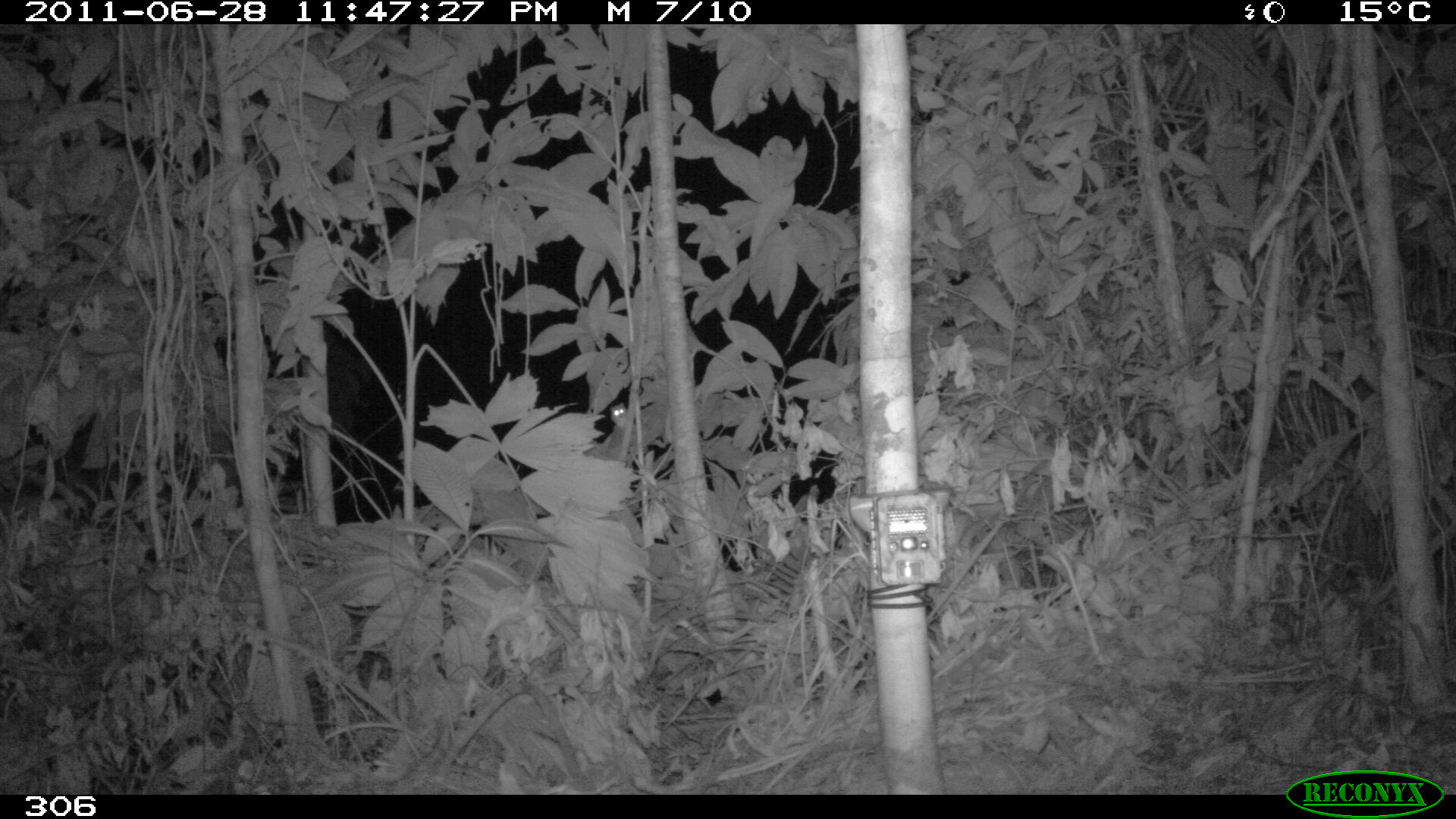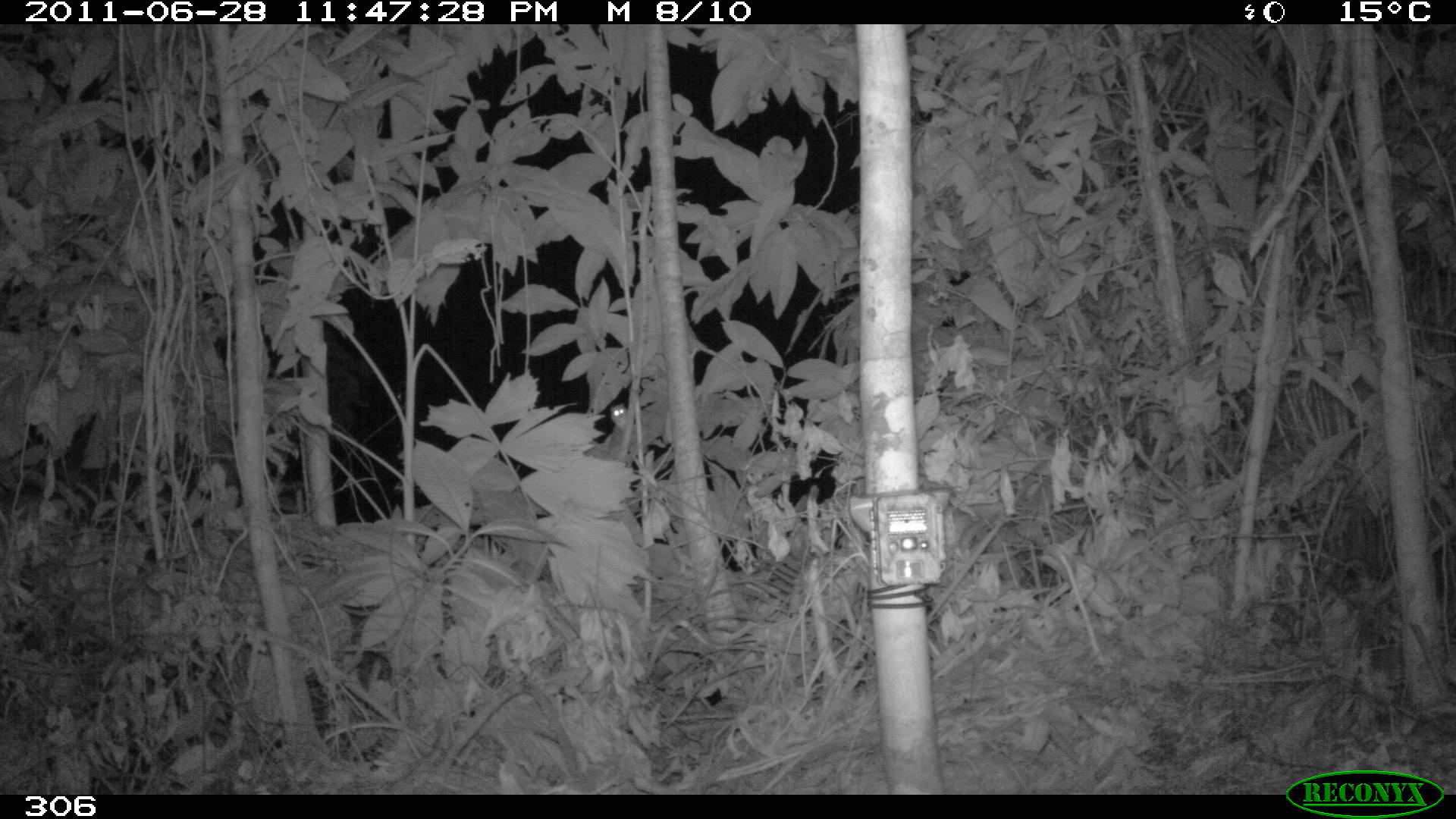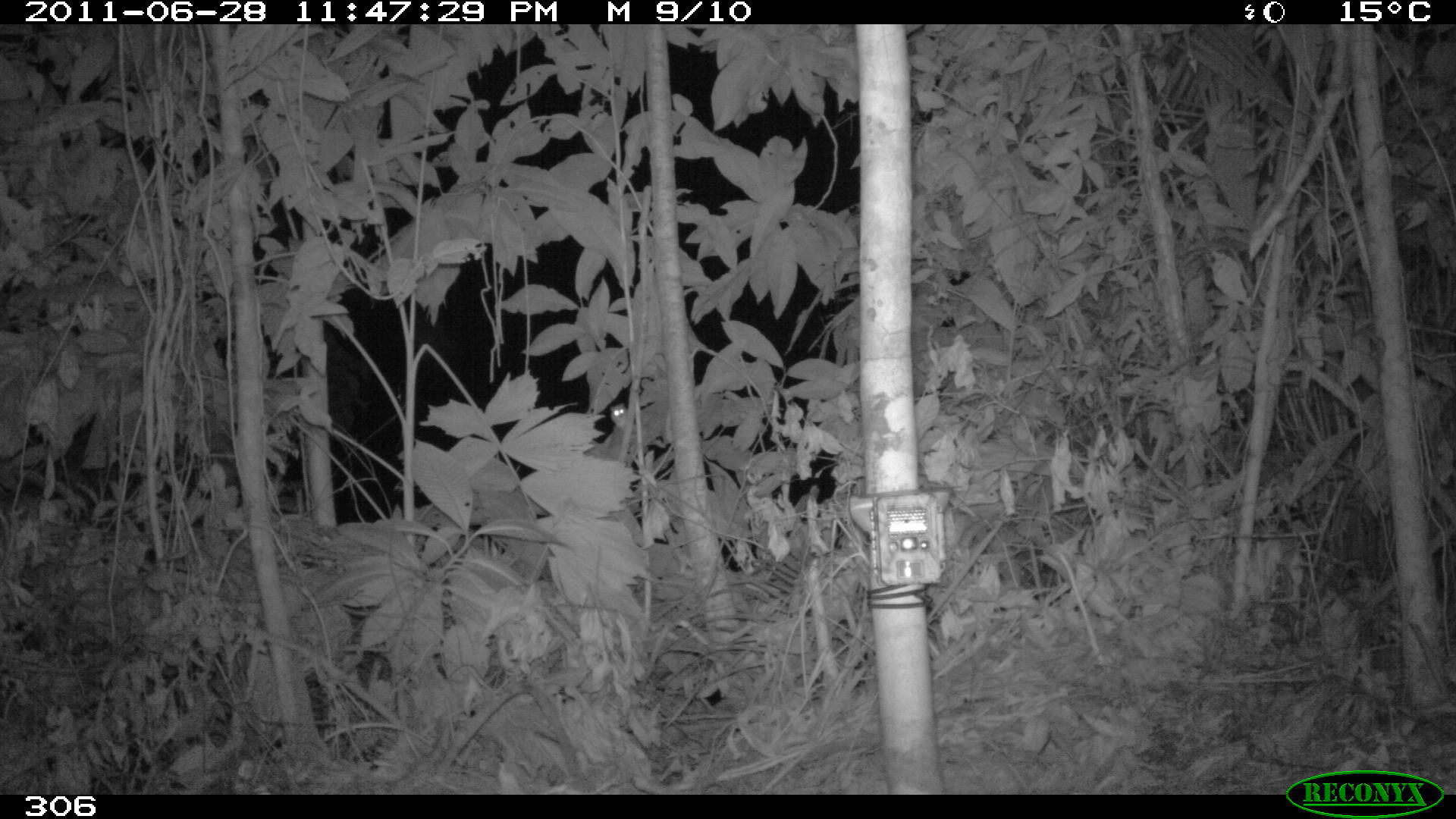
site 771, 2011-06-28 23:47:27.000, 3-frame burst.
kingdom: Animalia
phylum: Chordata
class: Mammalia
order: Perissodactyla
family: Tapiridae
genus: Tapirus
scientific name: Tapirus terrestris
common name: south american tapir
Tapirus terrestris (south american tapir).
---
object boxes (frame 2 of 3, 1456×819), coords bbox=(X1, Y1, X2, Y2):
tapirus terrestris: bbox=(610, 403, 629, 426)